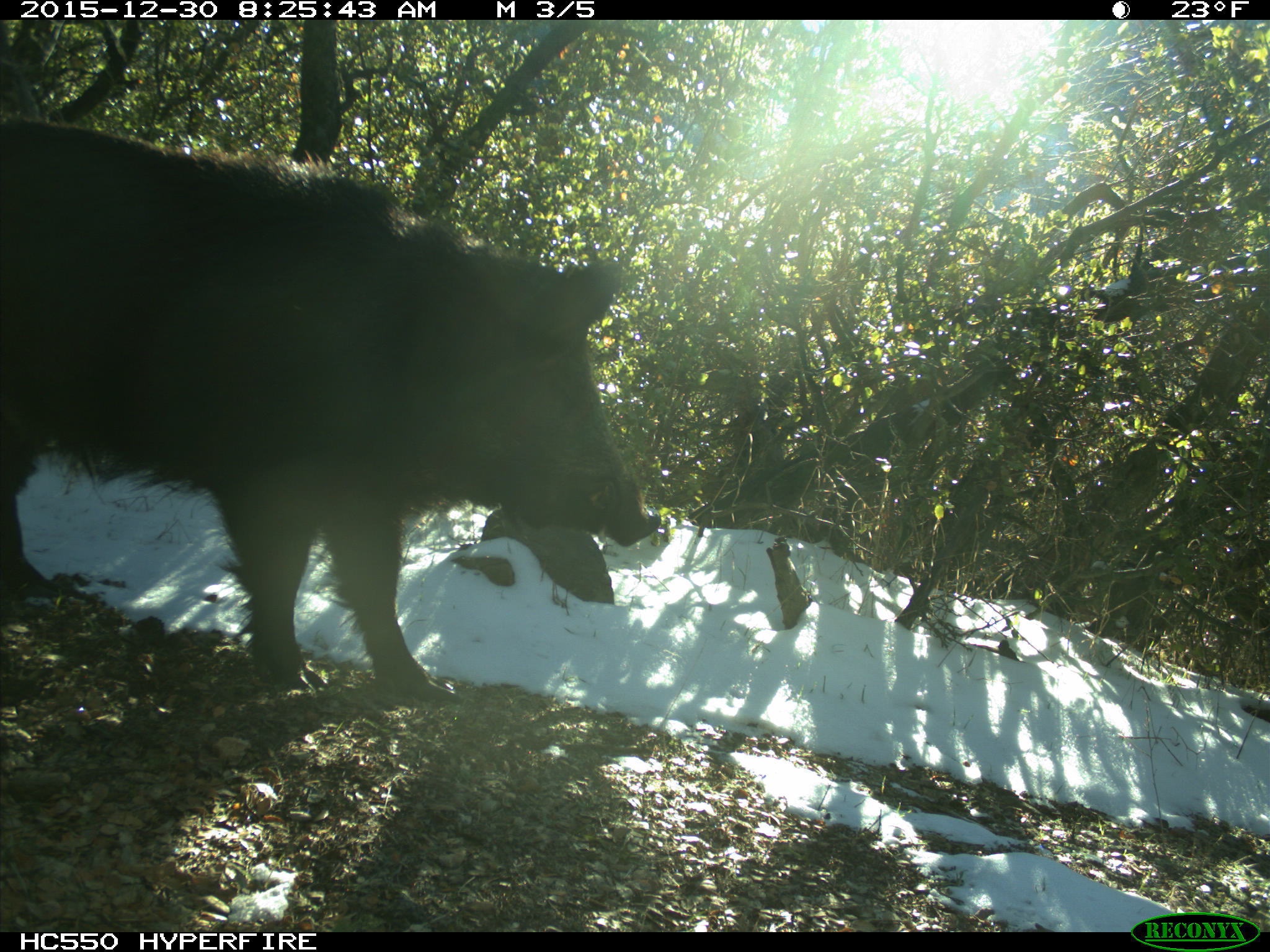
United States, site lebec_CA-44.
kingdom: Animalia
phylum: Chordata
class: Mammalia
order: Artiodactyla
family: Suidae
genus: Sus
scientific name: Sus scrofa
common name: wild boar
Sus scrofa (wild boar).